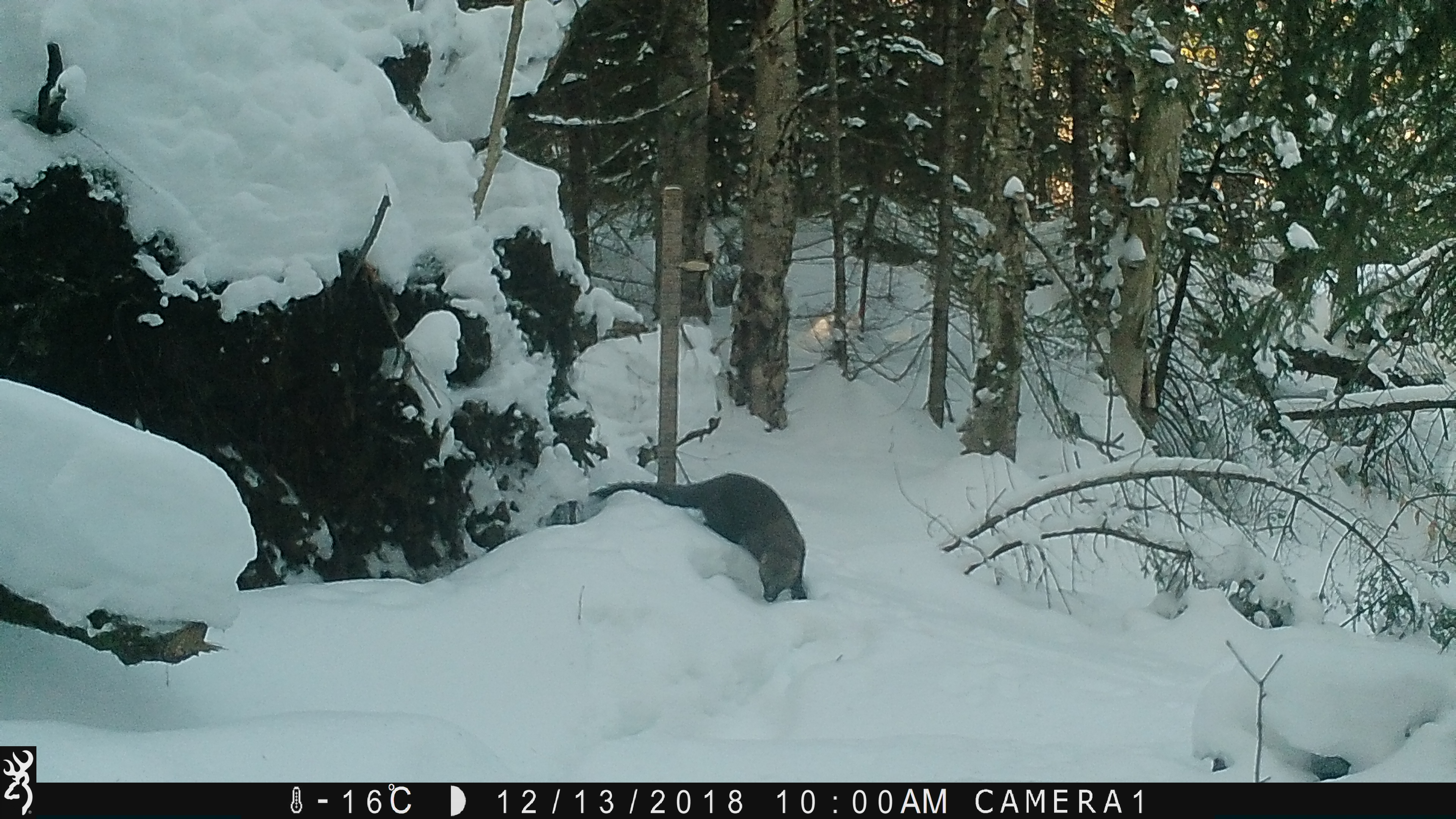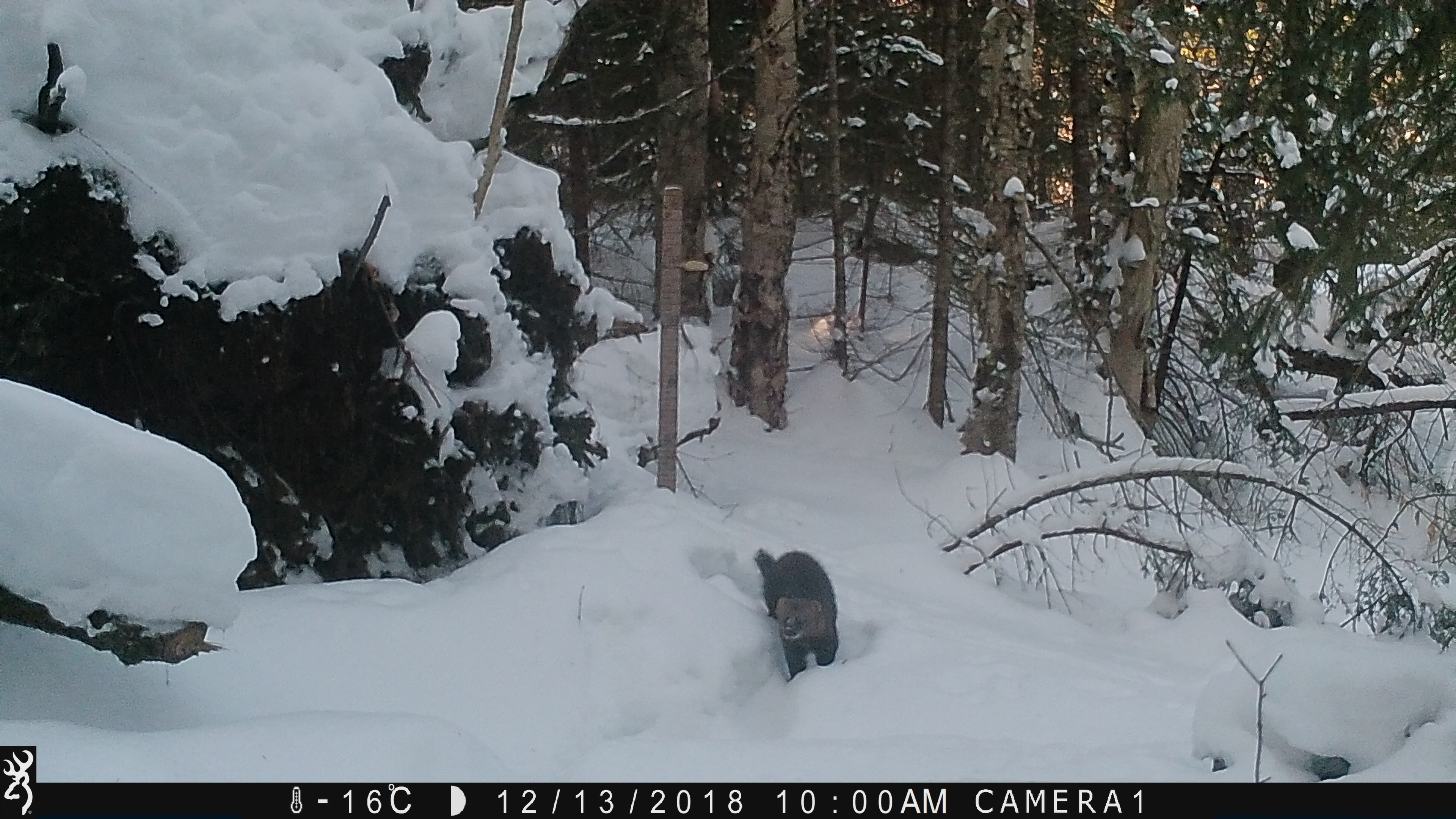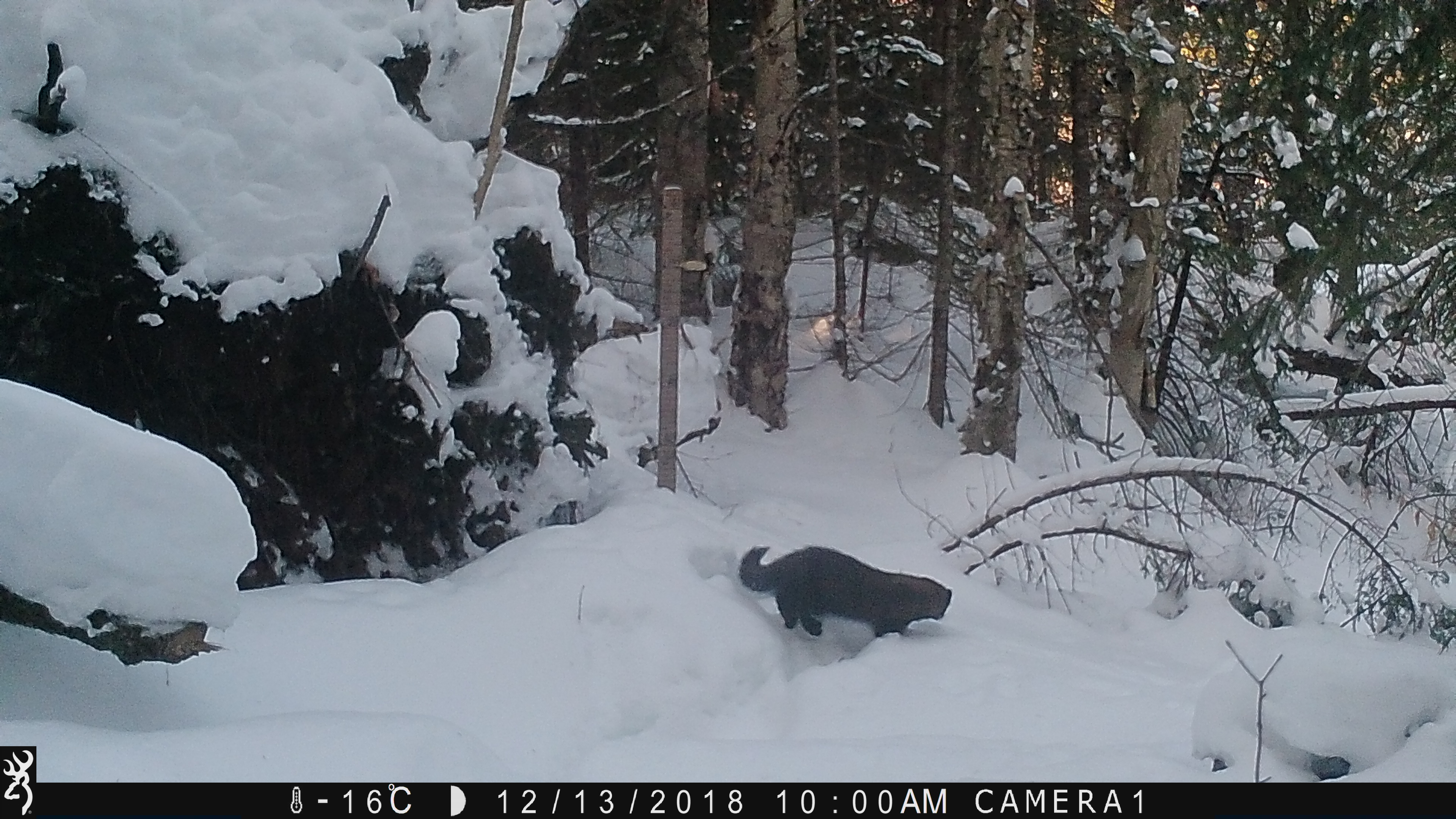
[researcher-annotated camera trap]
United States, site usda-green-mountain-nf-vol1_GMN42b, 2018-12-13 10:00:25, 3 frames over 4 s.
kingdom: Animalia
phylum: Chordata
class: Mammalia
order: Carnivora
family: Mustelidae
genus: Pekania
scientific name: Pekania pennanti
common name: fisher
Fisher (Pekania pennanti).